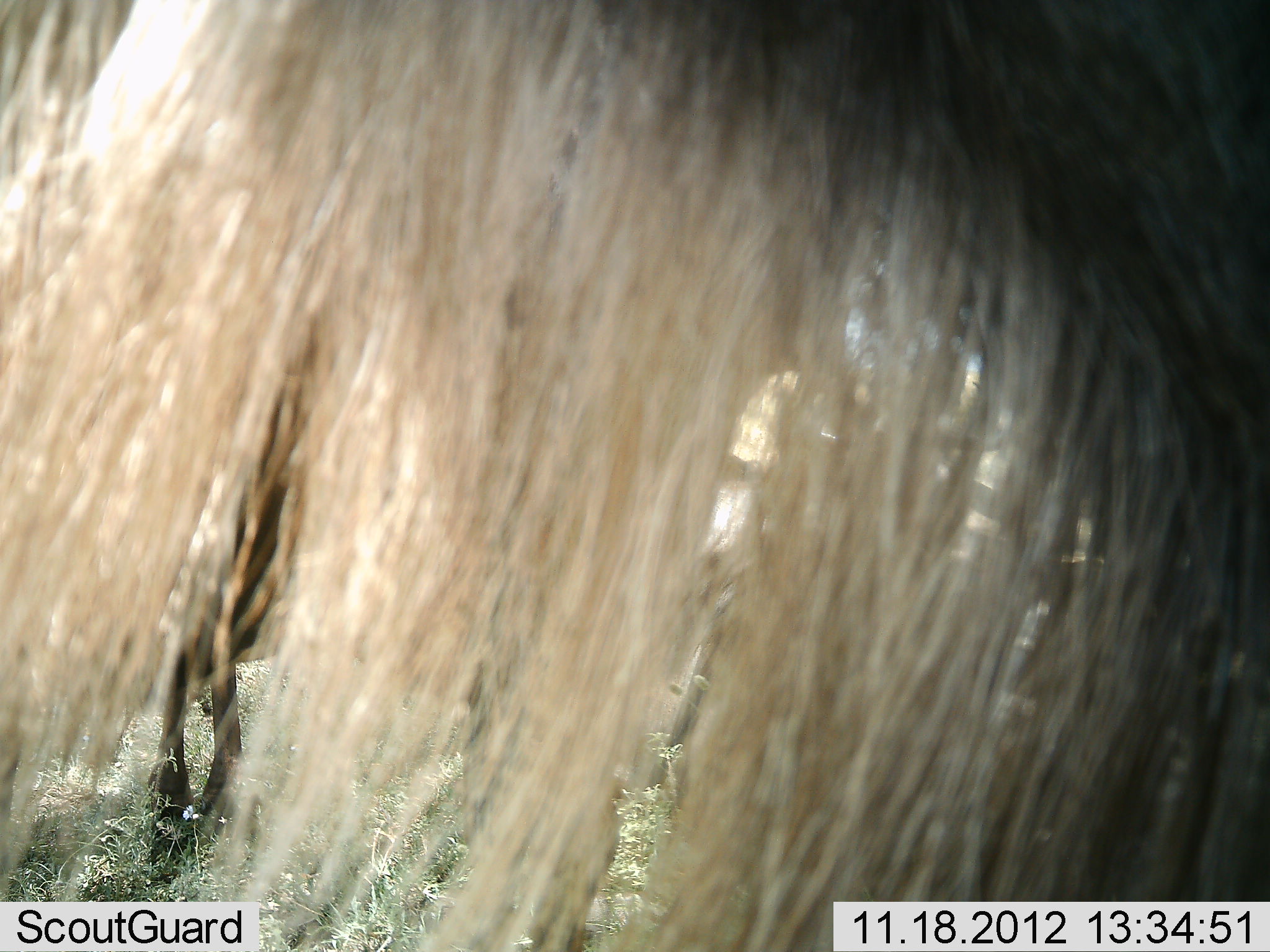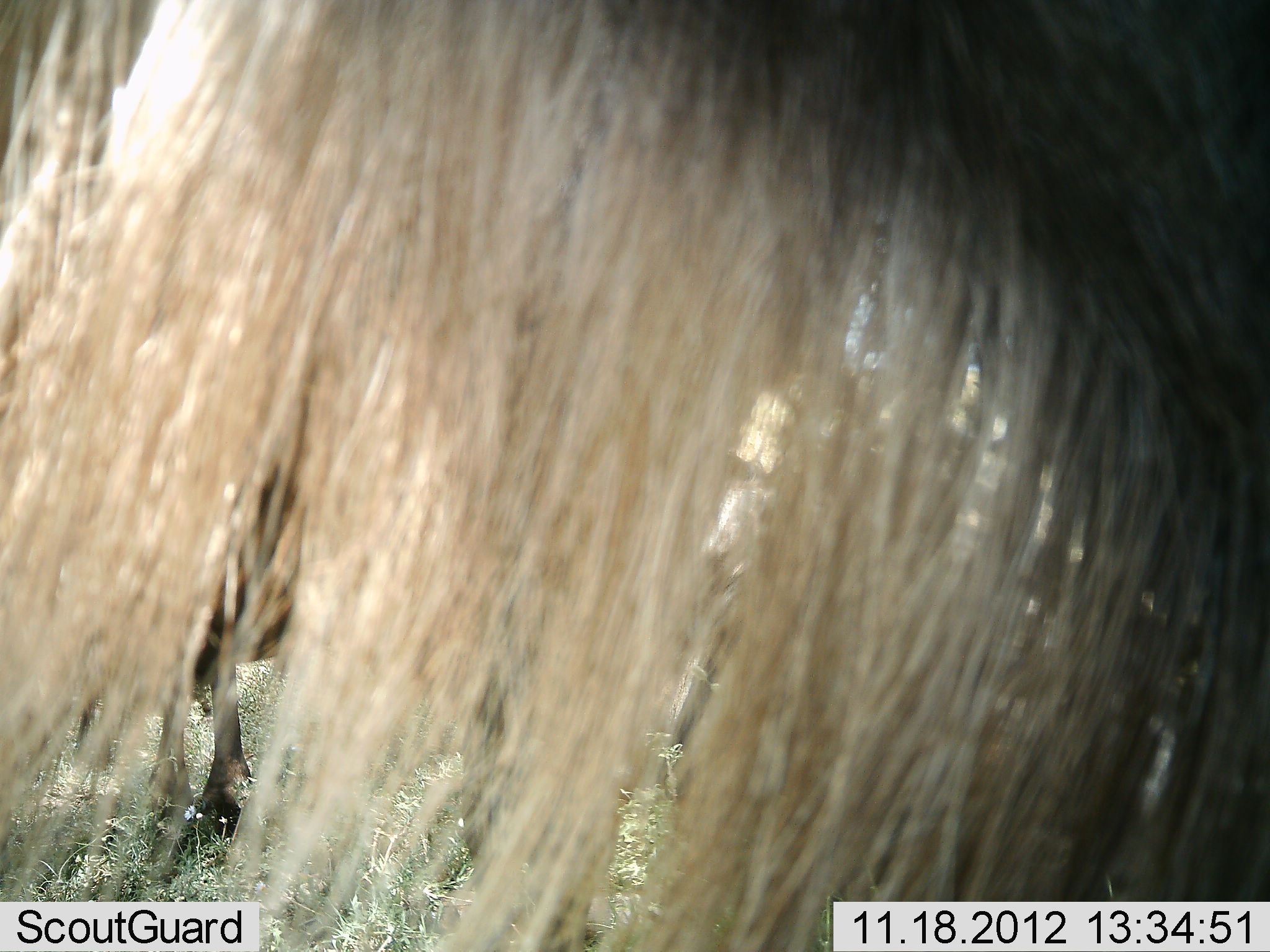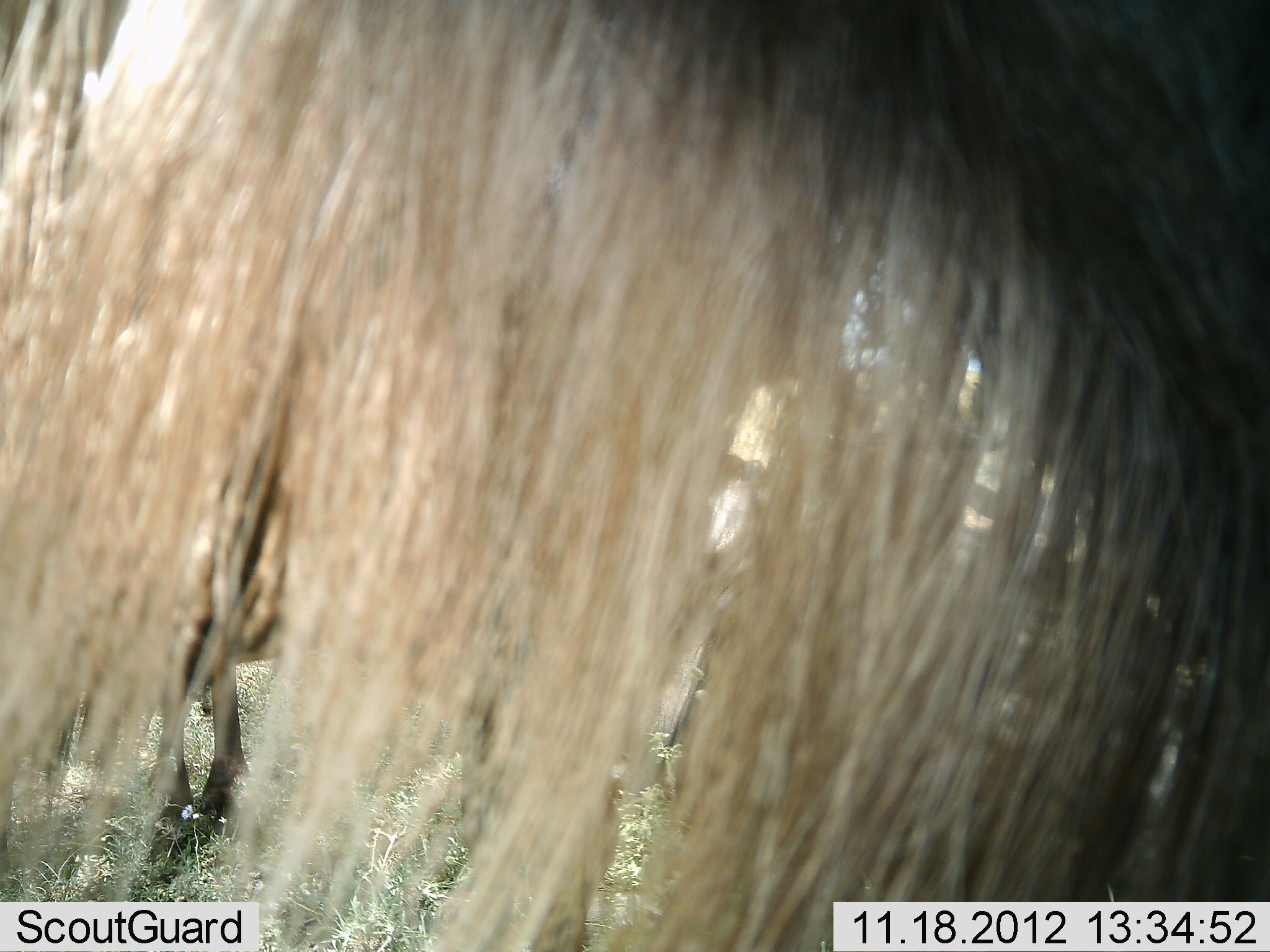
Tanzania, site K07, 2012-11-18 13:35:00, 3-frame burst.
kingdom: Animalia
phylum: Chordata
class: Mammalia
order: Artiodactyla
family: Bovidae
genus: Connochaetes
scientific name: Connochaetes taurinus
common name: blue wildebeest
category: wildebeest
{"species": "wildebeest (blue wildebeest) (Connochaetes taurinus)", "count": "2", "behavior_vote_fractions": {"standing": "100%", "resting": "0%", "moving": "0%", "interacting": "0%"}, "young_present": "0%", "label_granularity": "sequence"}